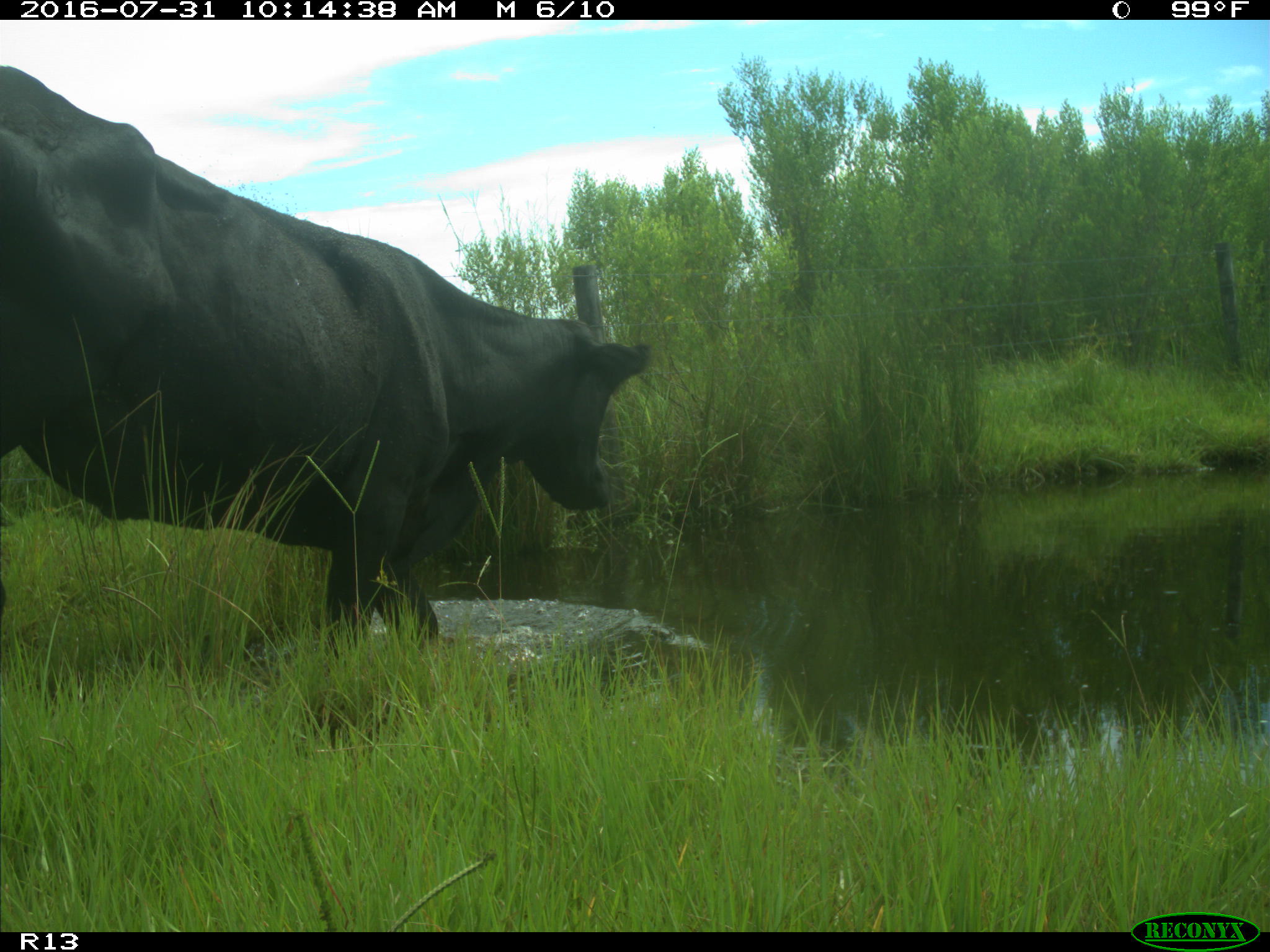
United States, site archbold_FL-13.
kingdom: Animalia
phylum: Chordata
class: Mammalia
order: Artiodactyla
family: Bovidae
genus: Bos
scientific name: Bos taurus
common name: domestic cow